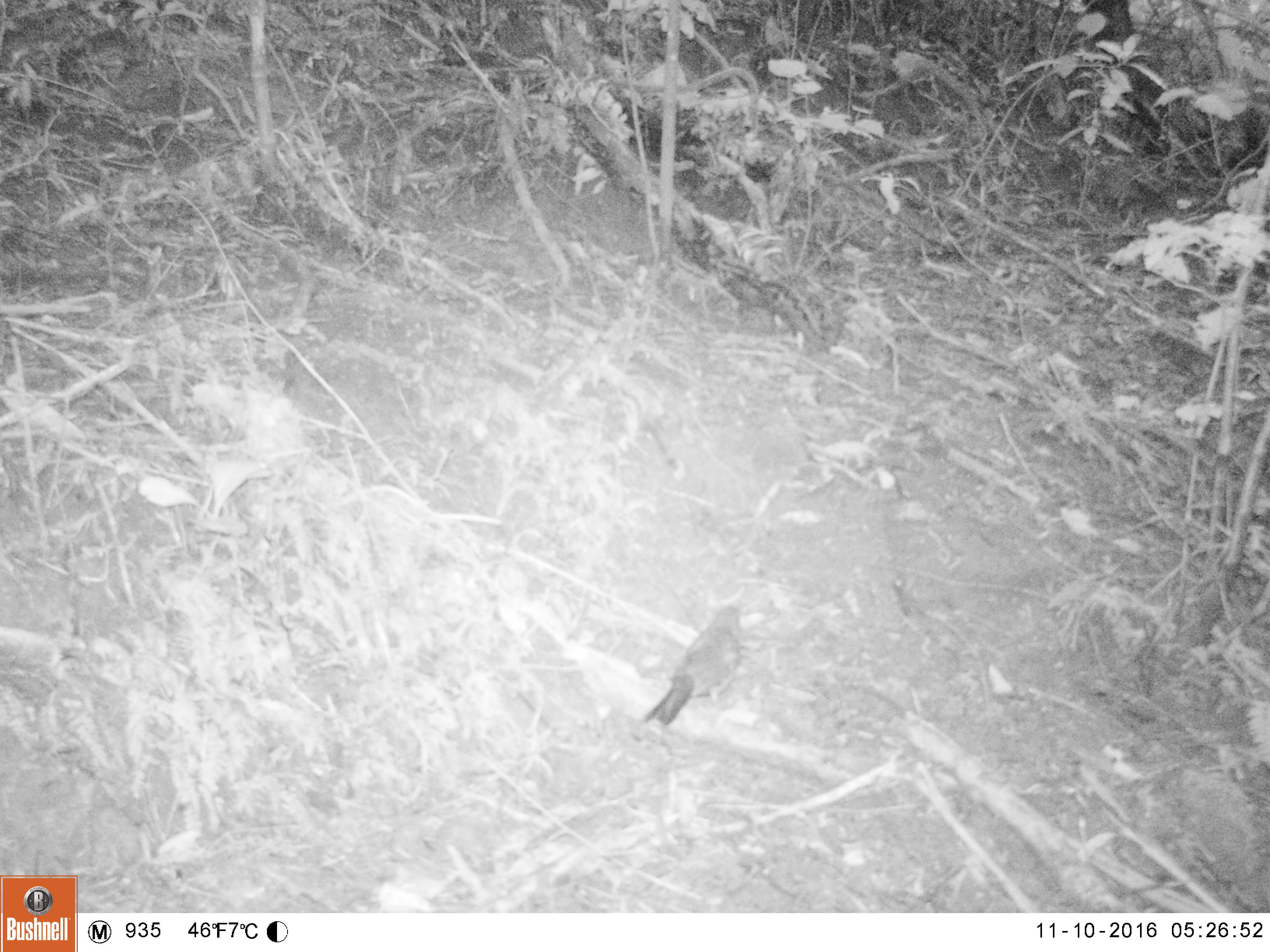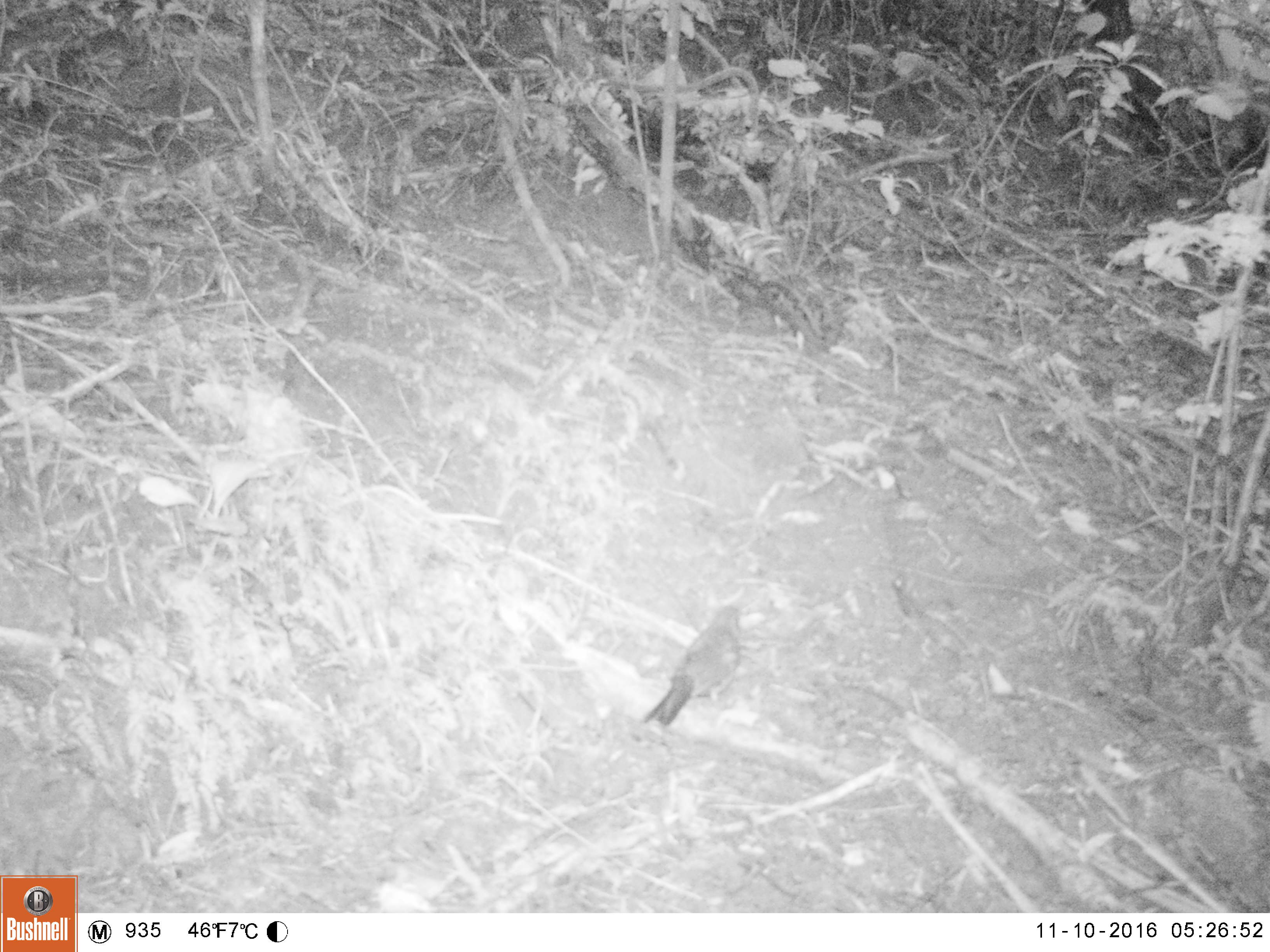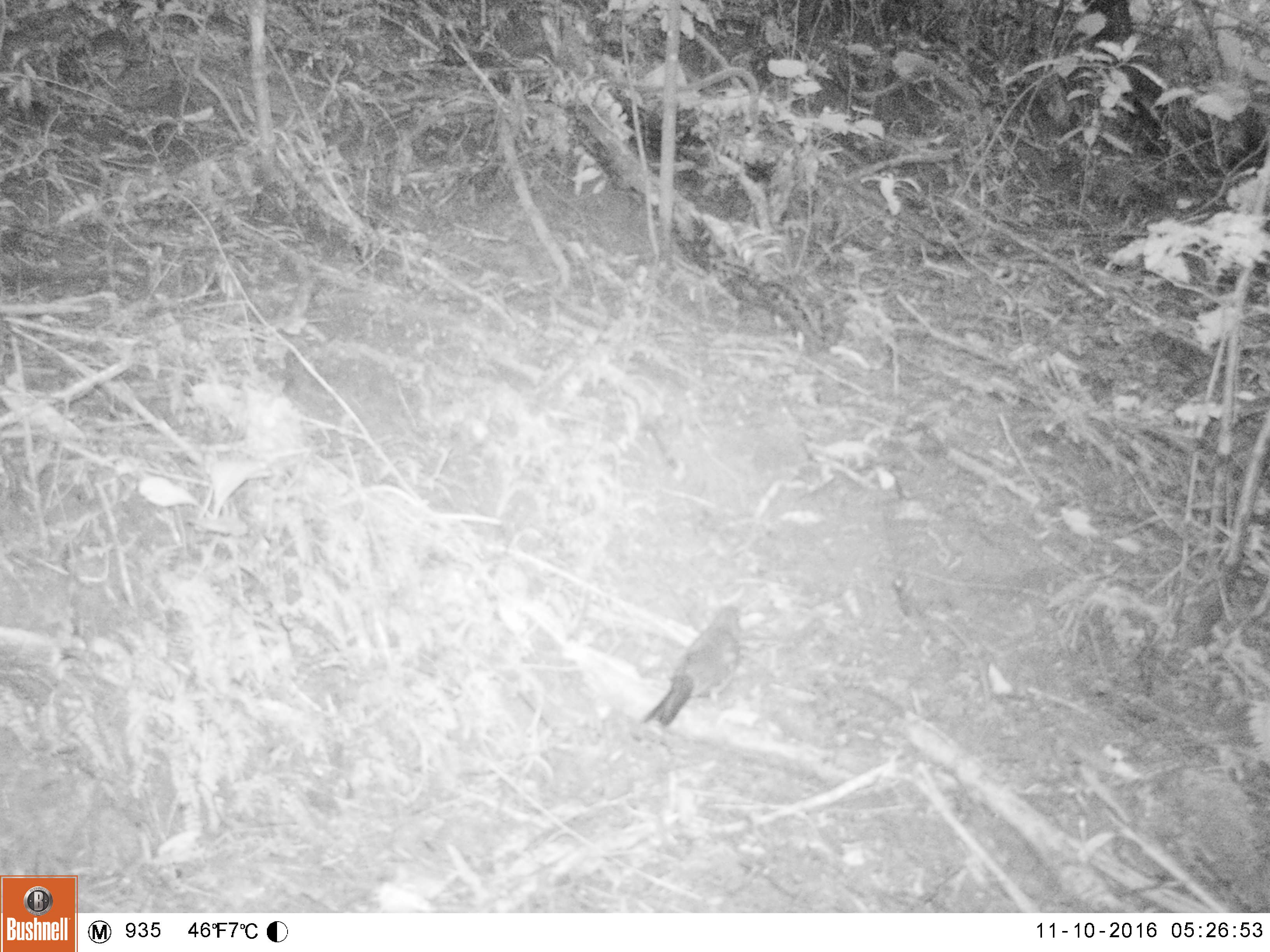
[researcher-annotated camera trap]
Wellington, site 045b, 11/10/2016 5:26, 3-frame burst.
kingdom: Animalia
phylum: Chordata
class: Aves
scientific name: Aves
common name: bird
Bird (Aves).